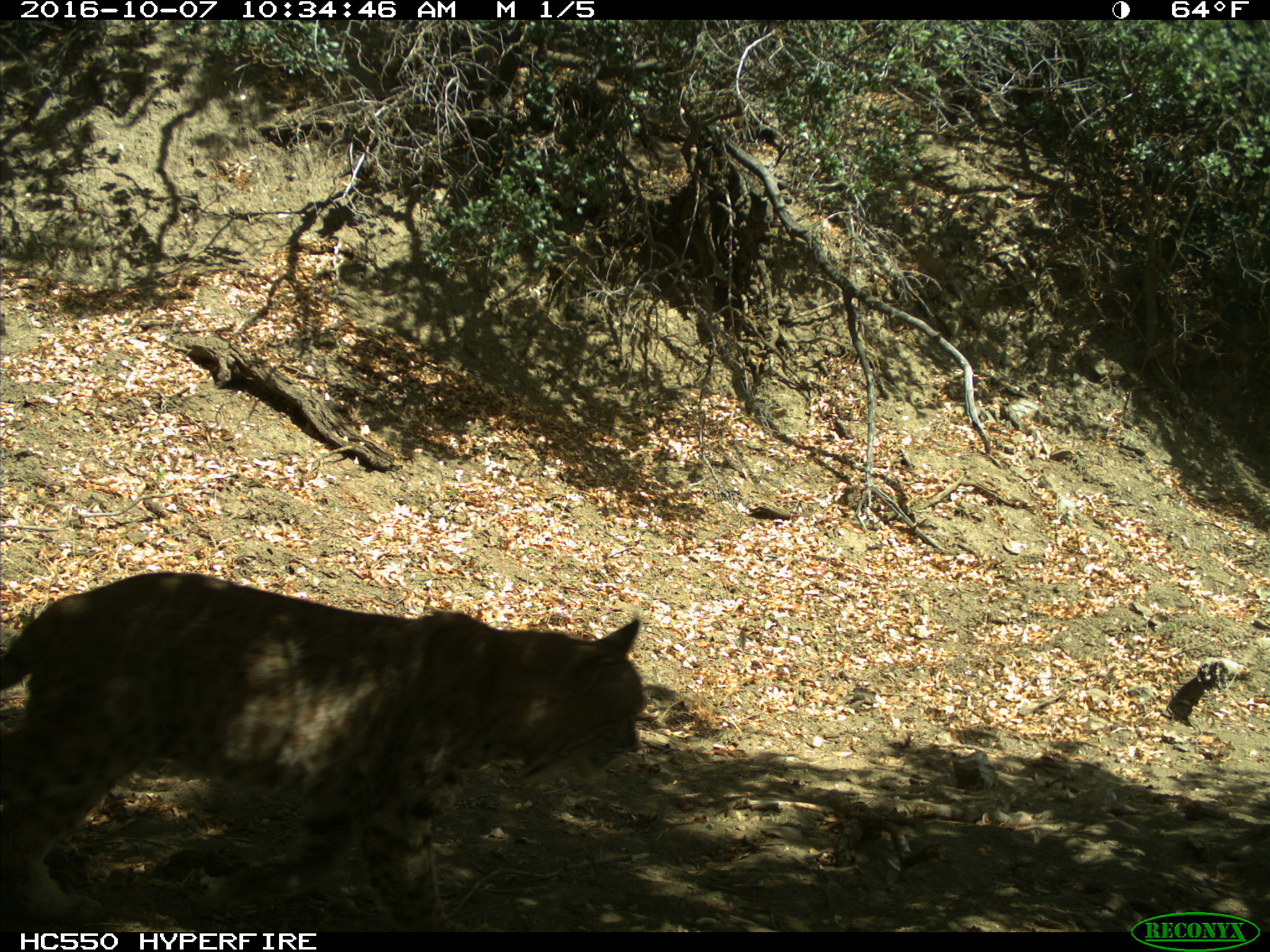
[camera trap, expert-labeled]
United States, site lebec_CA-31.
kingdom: Animalia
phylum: Chordata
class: Mammalia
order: Carnivora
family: Felidae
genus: Lynx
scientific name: Lynx rufus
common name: bobcat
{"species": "Lynx rufus (bobcat)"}